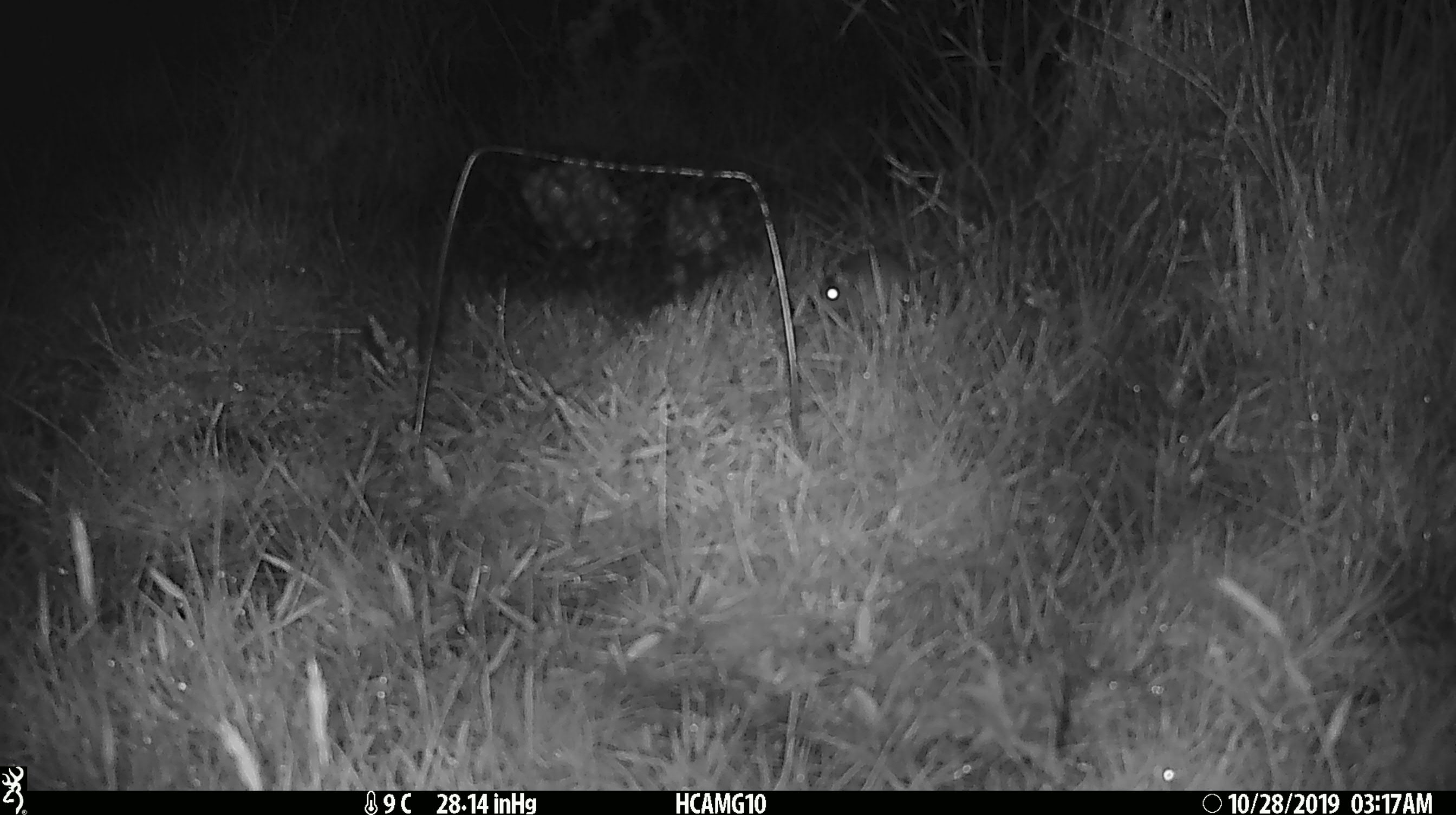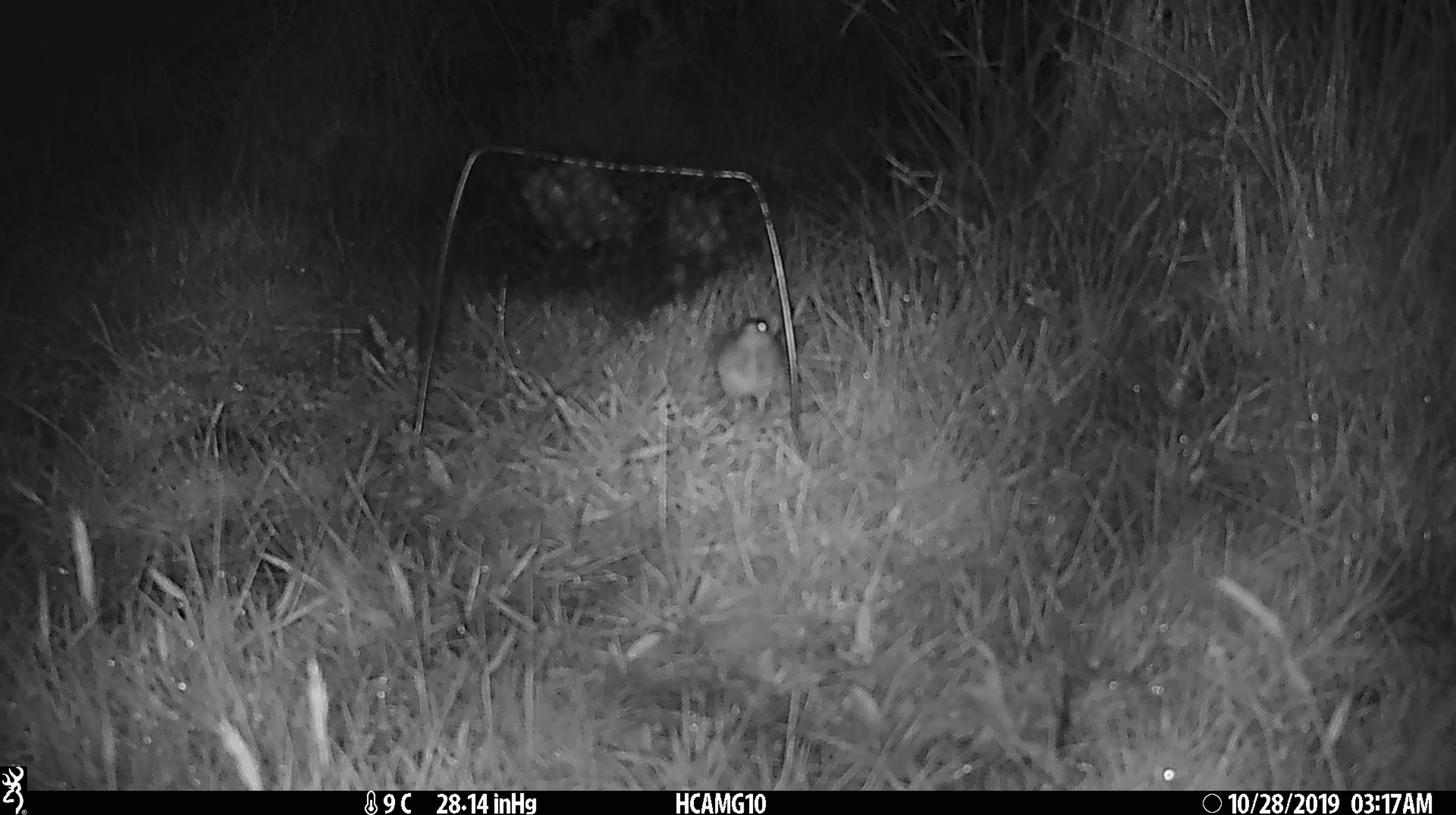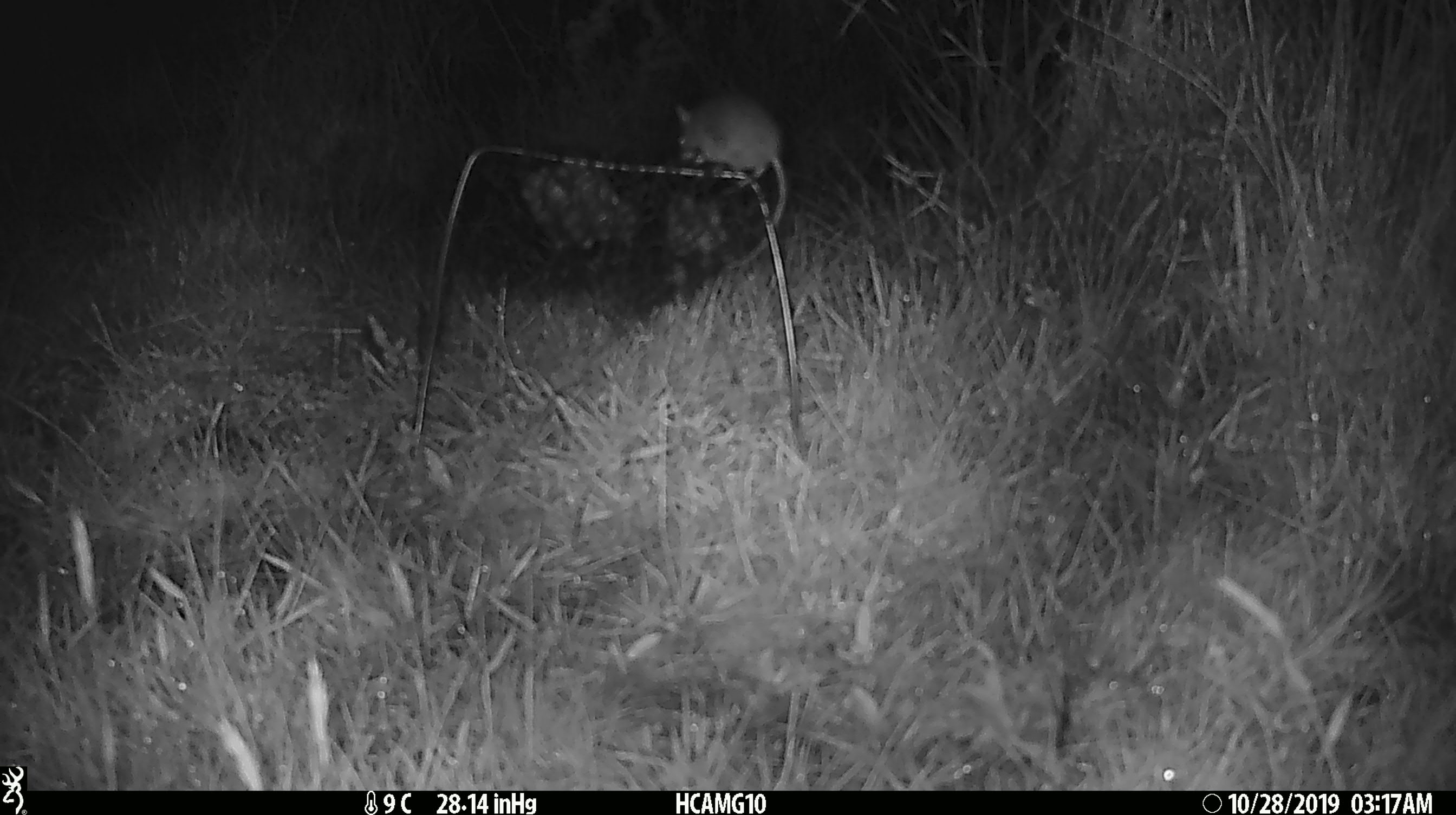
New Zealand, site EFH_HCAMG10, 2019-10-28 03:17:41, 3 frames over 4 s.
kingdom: Animalia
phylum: Chordata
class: Mammalia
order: Rodentia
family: Muridae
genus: Mus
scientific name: Mus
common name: mouse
Mouse (Mus).